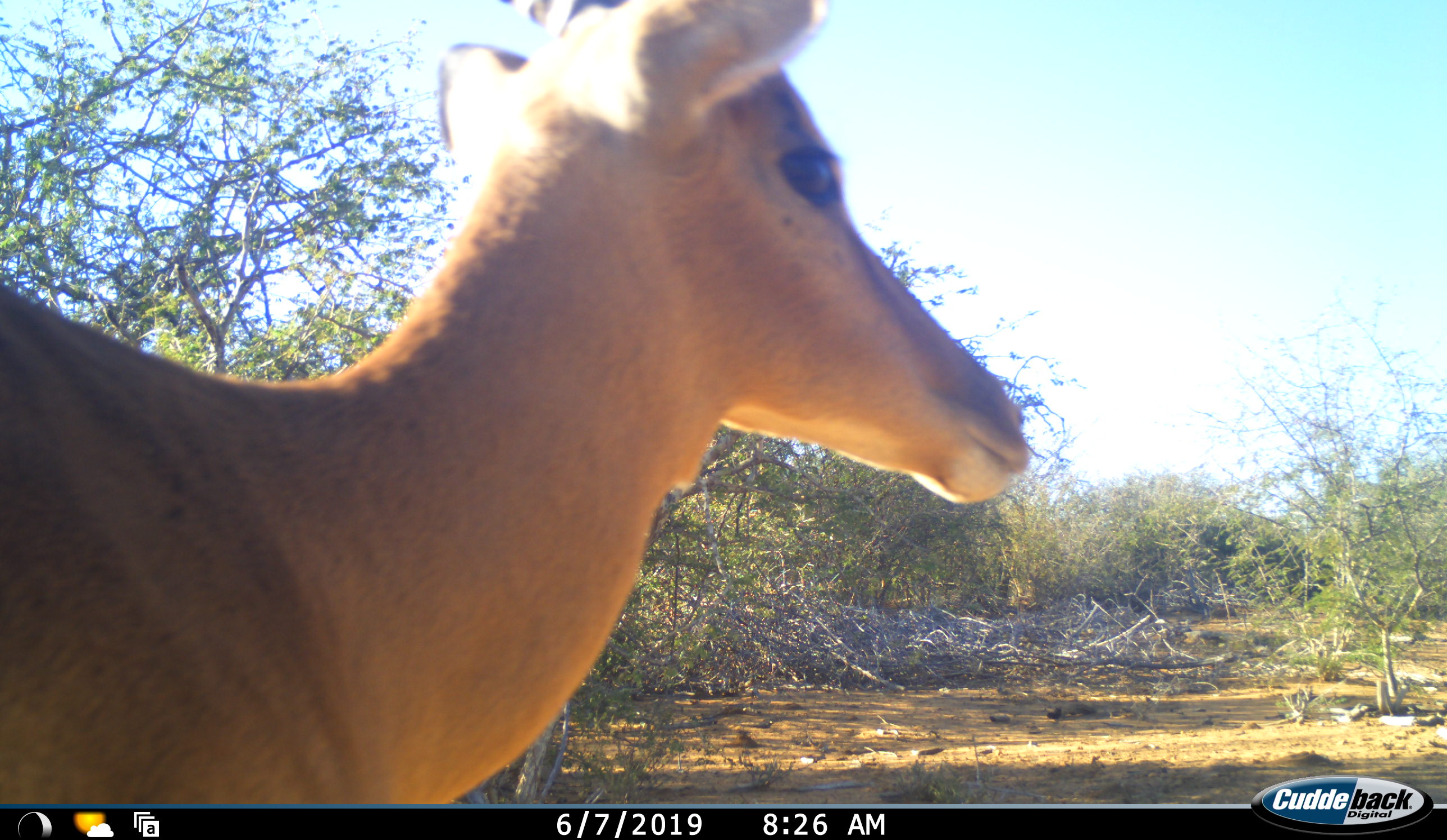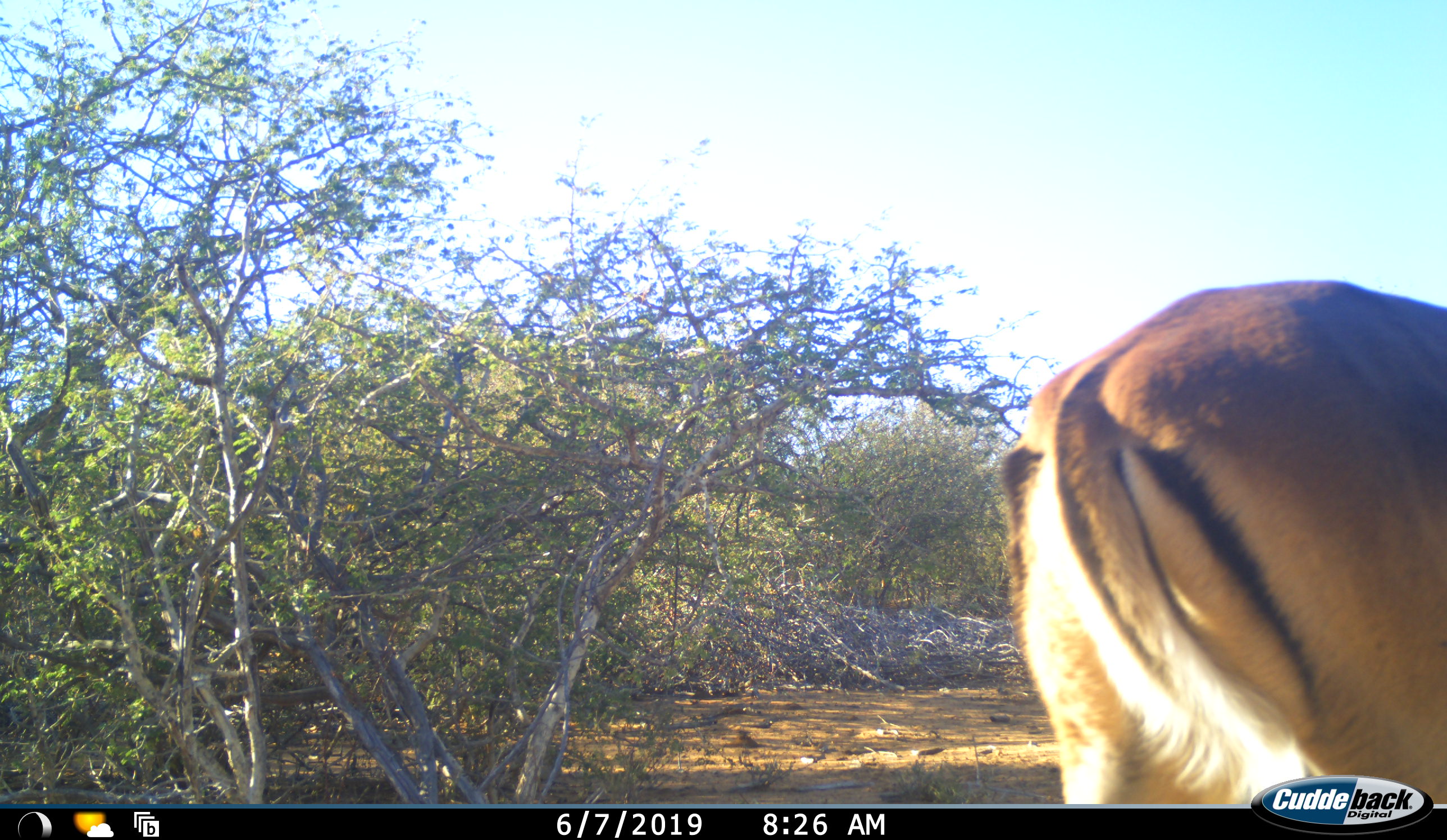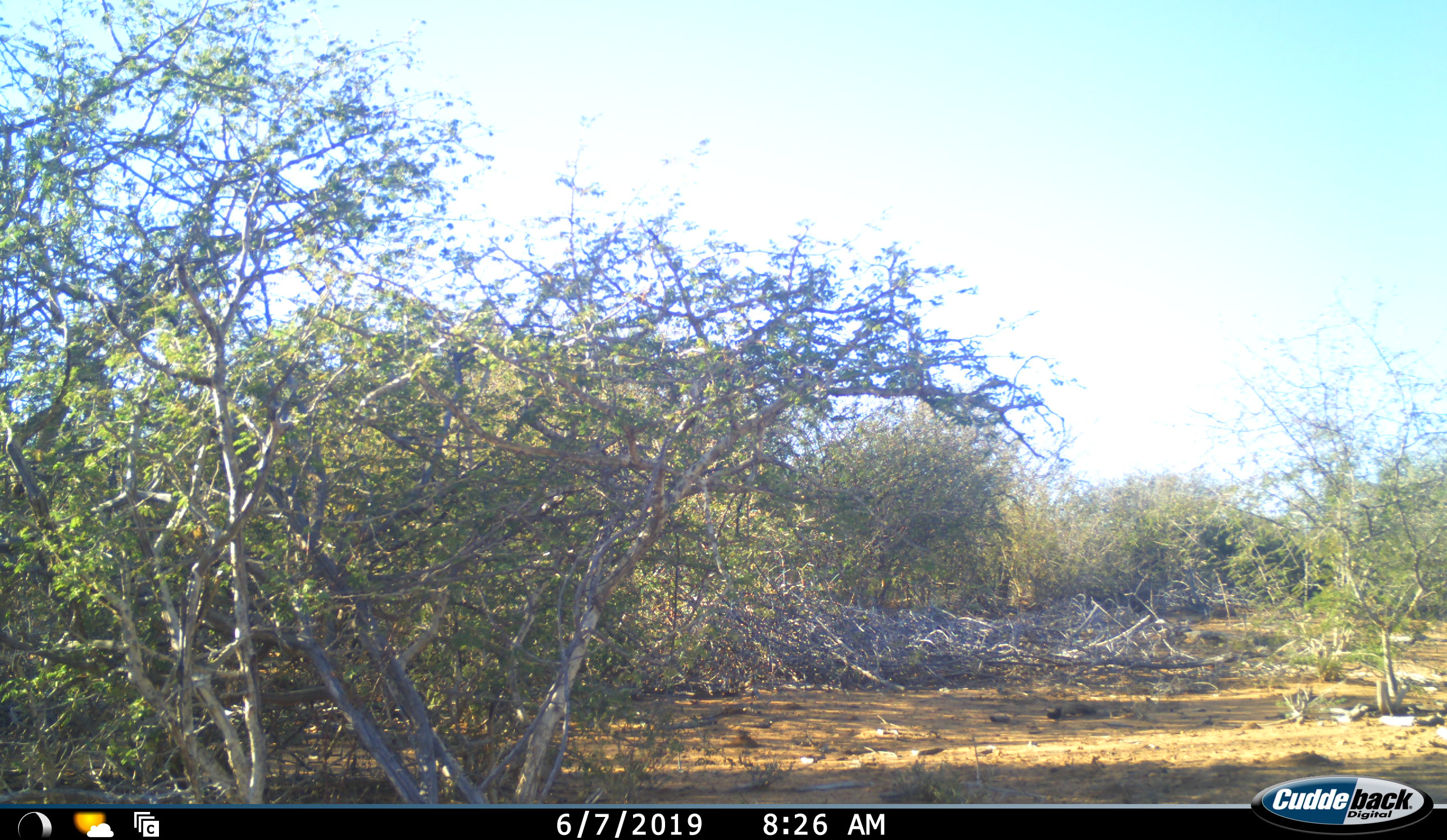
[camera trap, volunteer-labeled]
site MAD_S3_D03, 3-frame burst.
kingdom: Animalia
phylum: Chordata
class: Mammalia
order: Artiodactyla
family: Bovidae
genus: Aepyceros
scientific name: Aepyceros melampus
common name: impala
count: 1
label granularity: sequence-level